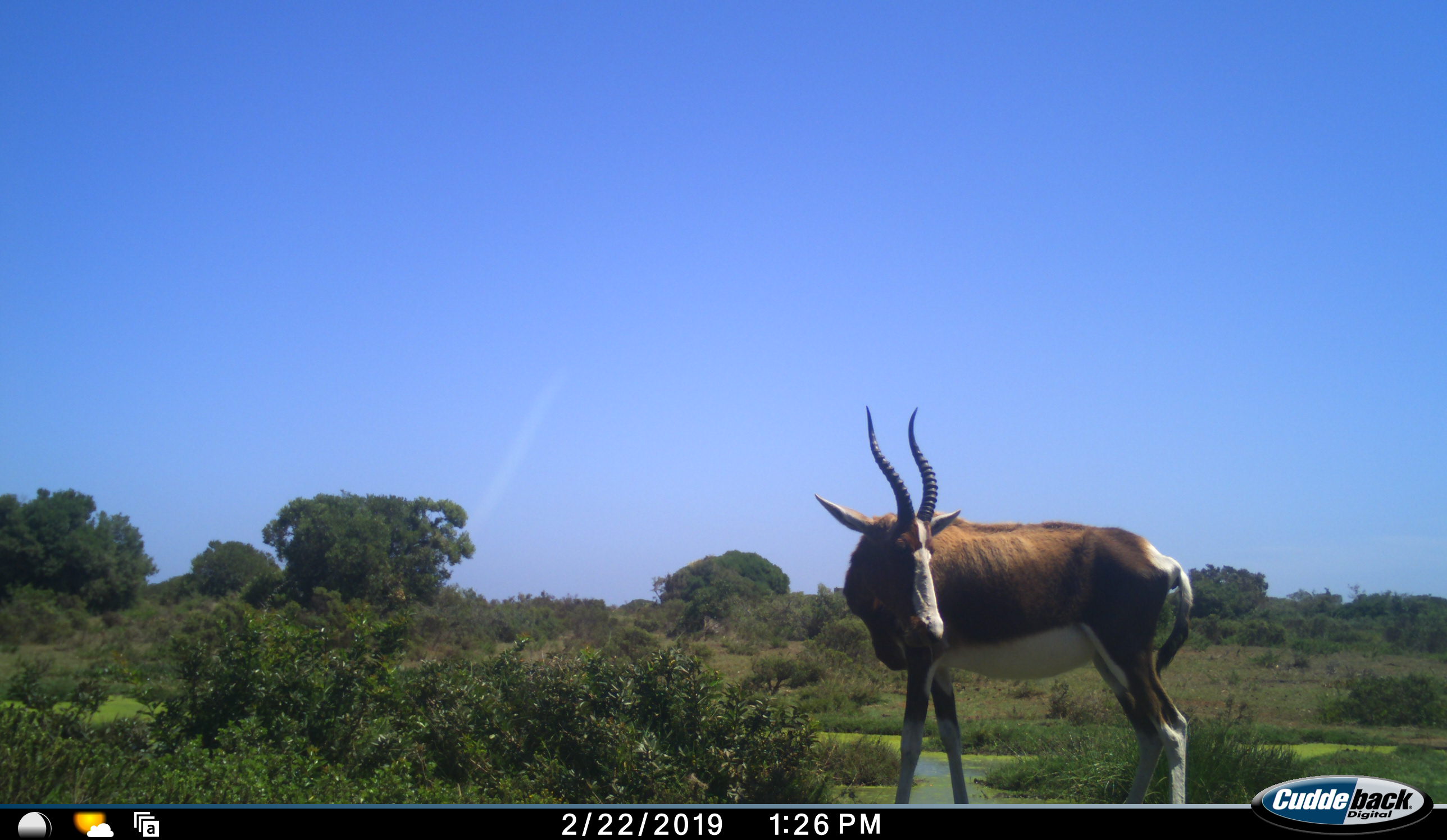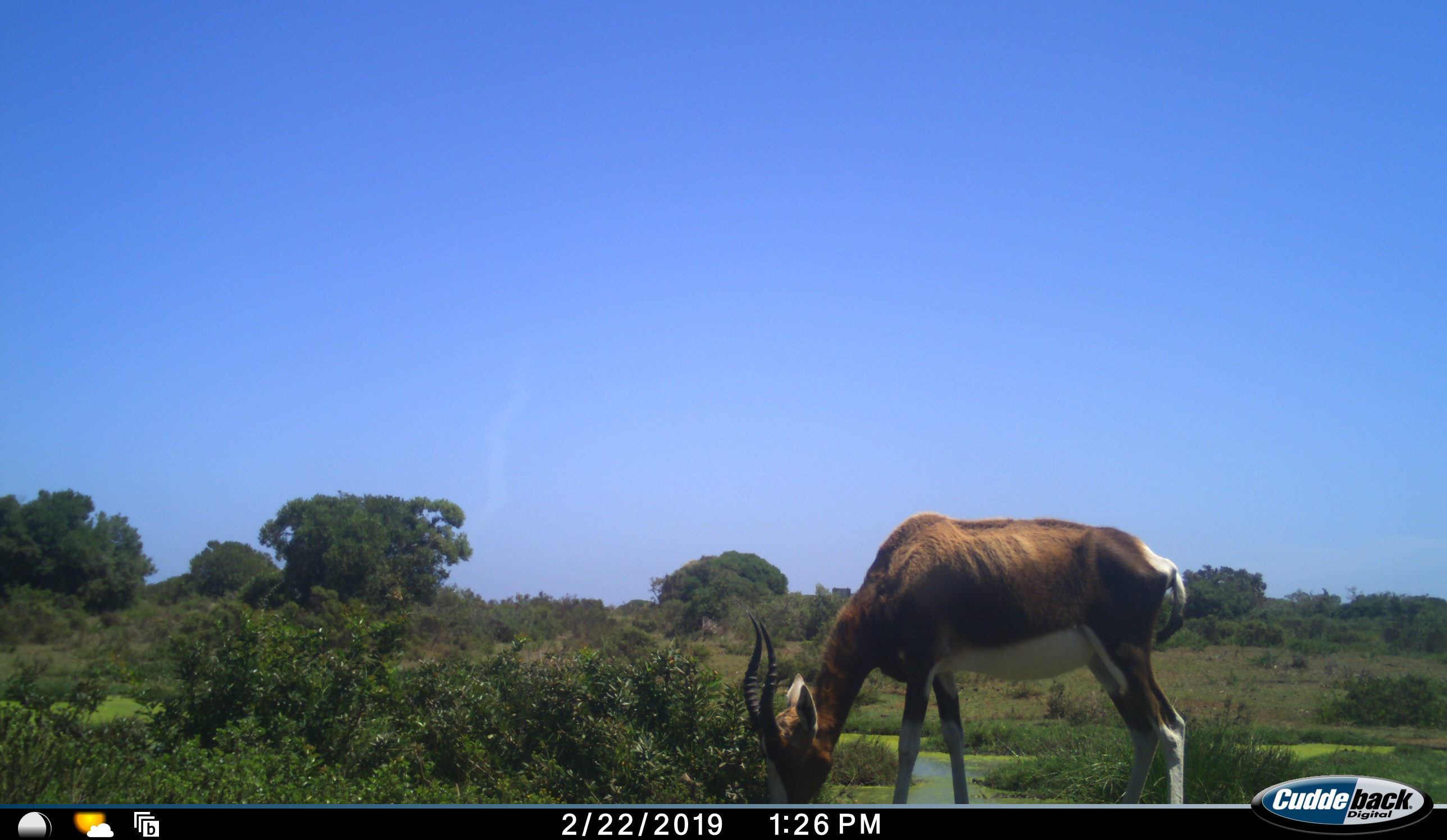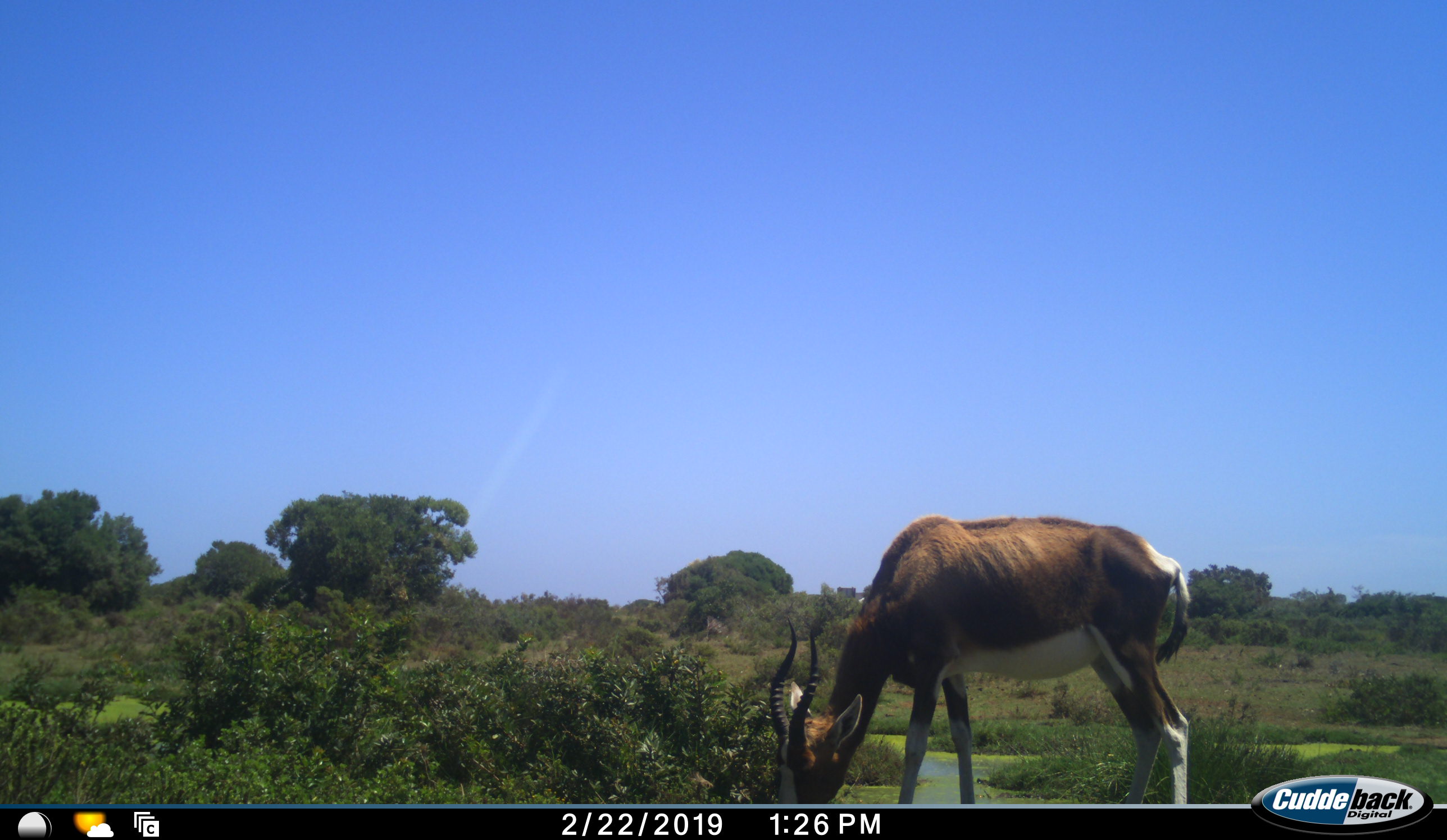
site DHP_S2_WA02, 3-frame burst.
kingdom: Animalia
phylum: Chordata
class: Mammalia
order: Artiodactyla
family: Bovidae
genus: Damaliscus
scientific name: Damaliscus pygargus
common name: bontebok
Bontebok (Damaliscus pygargus), count 1. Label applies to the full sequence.